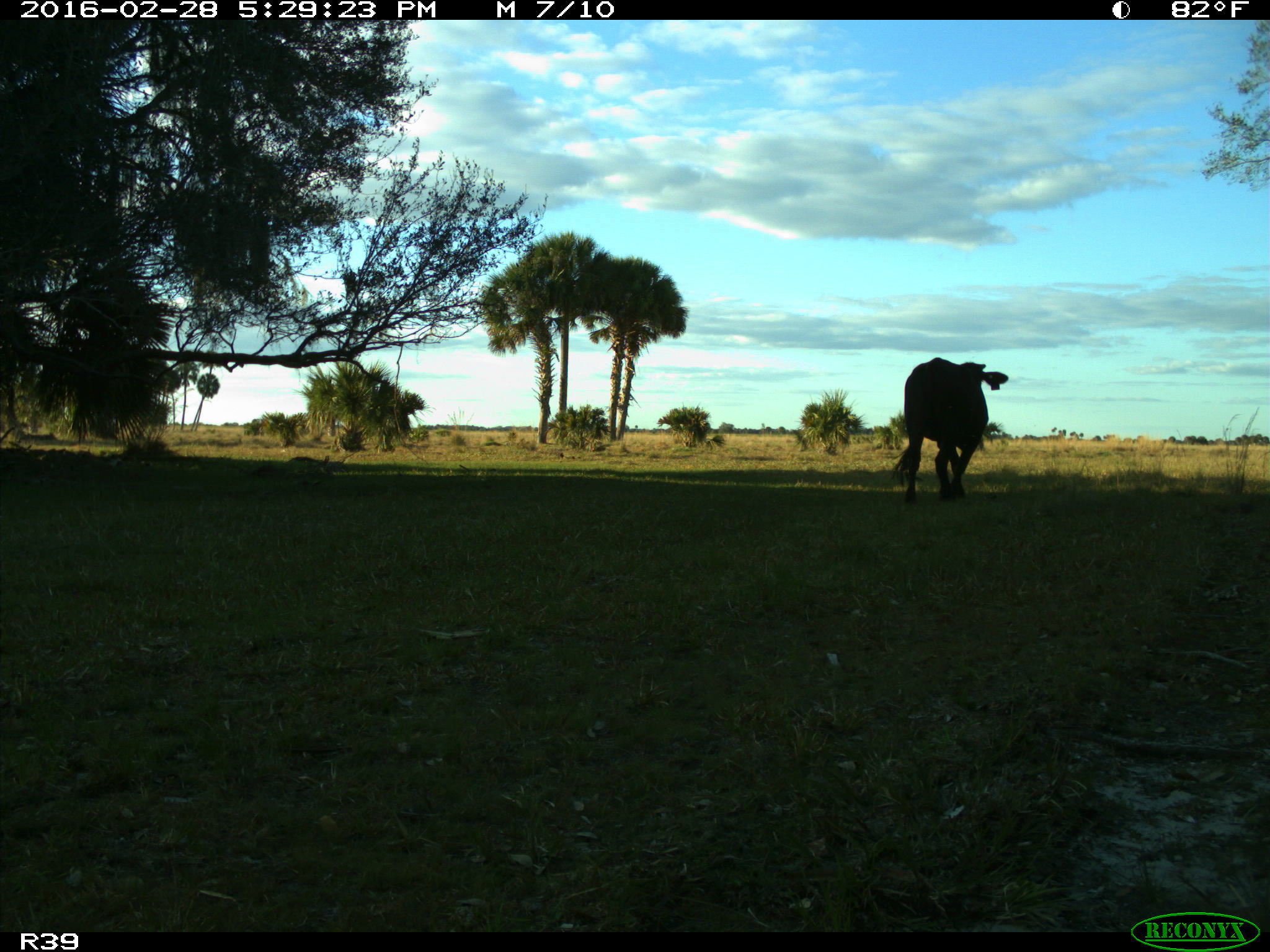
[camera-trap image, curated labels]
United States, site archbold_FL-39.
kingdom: Animalia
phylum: Chordata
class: Mammalia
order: Artiodactyla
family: Bovidae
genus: Bos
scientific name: Bos taurus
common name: domestic cow